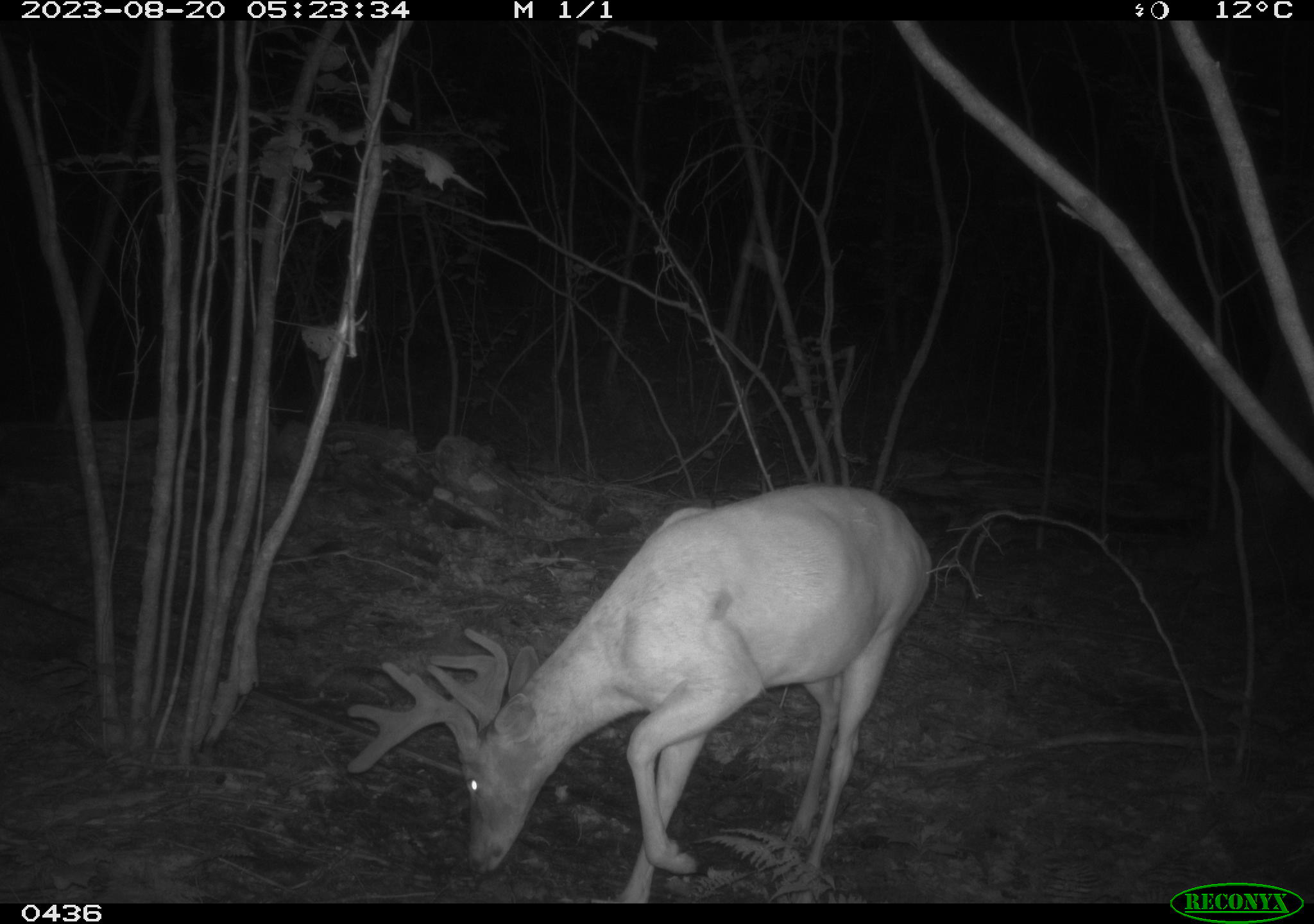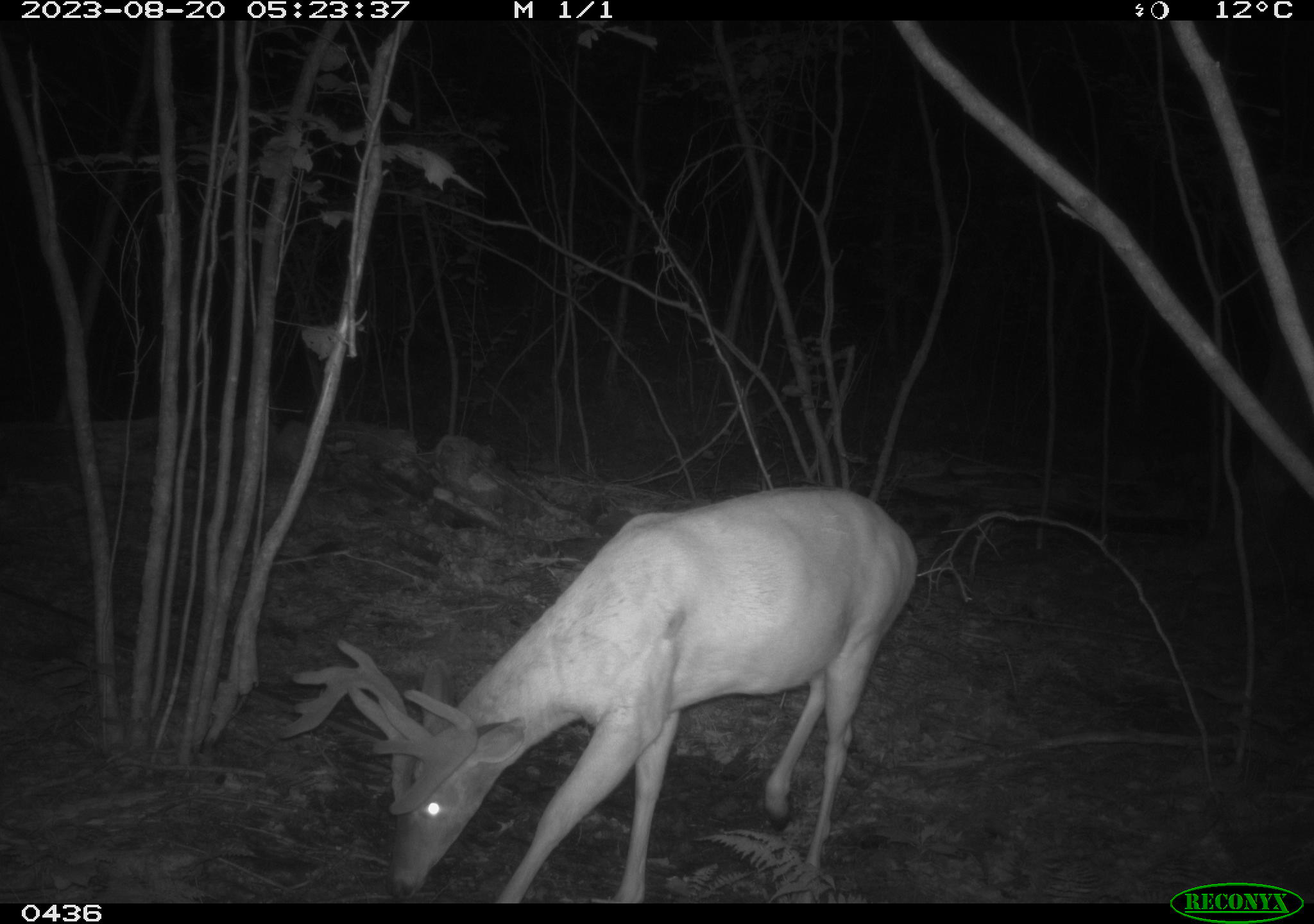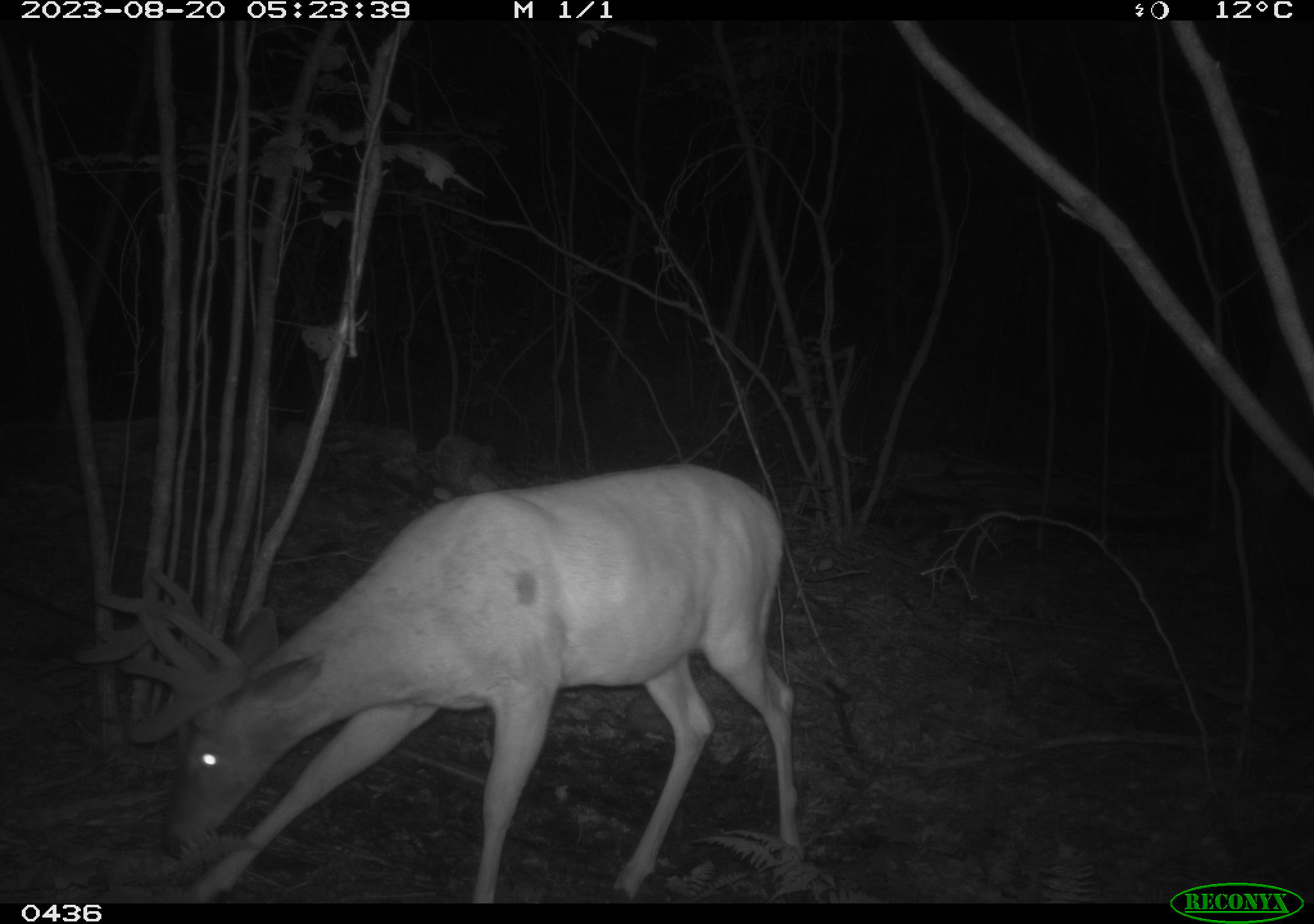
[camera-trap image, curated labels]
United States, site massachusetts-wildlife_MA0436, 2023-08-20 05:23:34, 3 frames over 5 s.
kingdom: Animalia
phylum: Chordata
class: Mammalia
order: Artiodactyla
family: Cervidae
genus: Odocoileus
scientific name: Odocoileus virginianus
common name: white-tailed deer